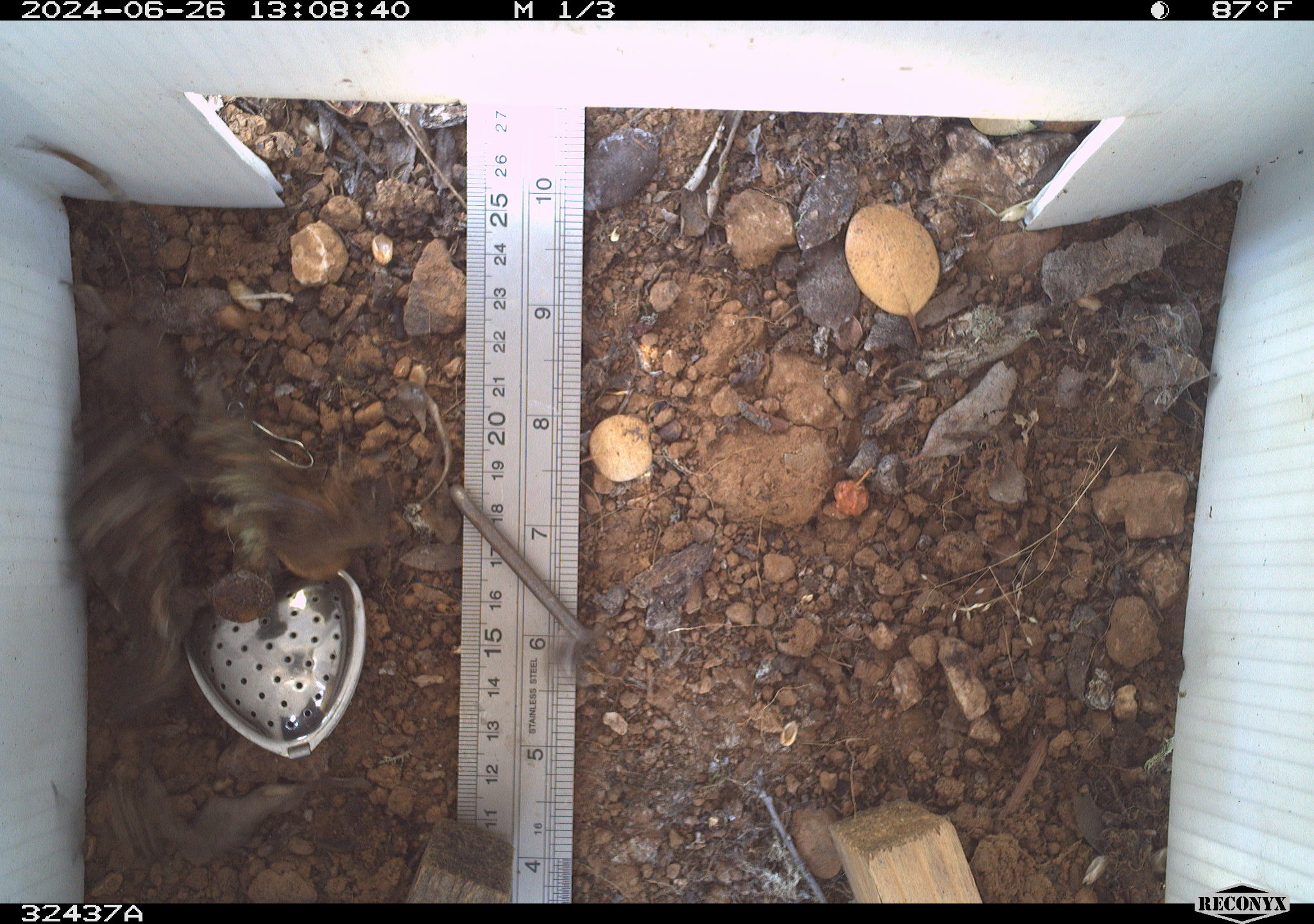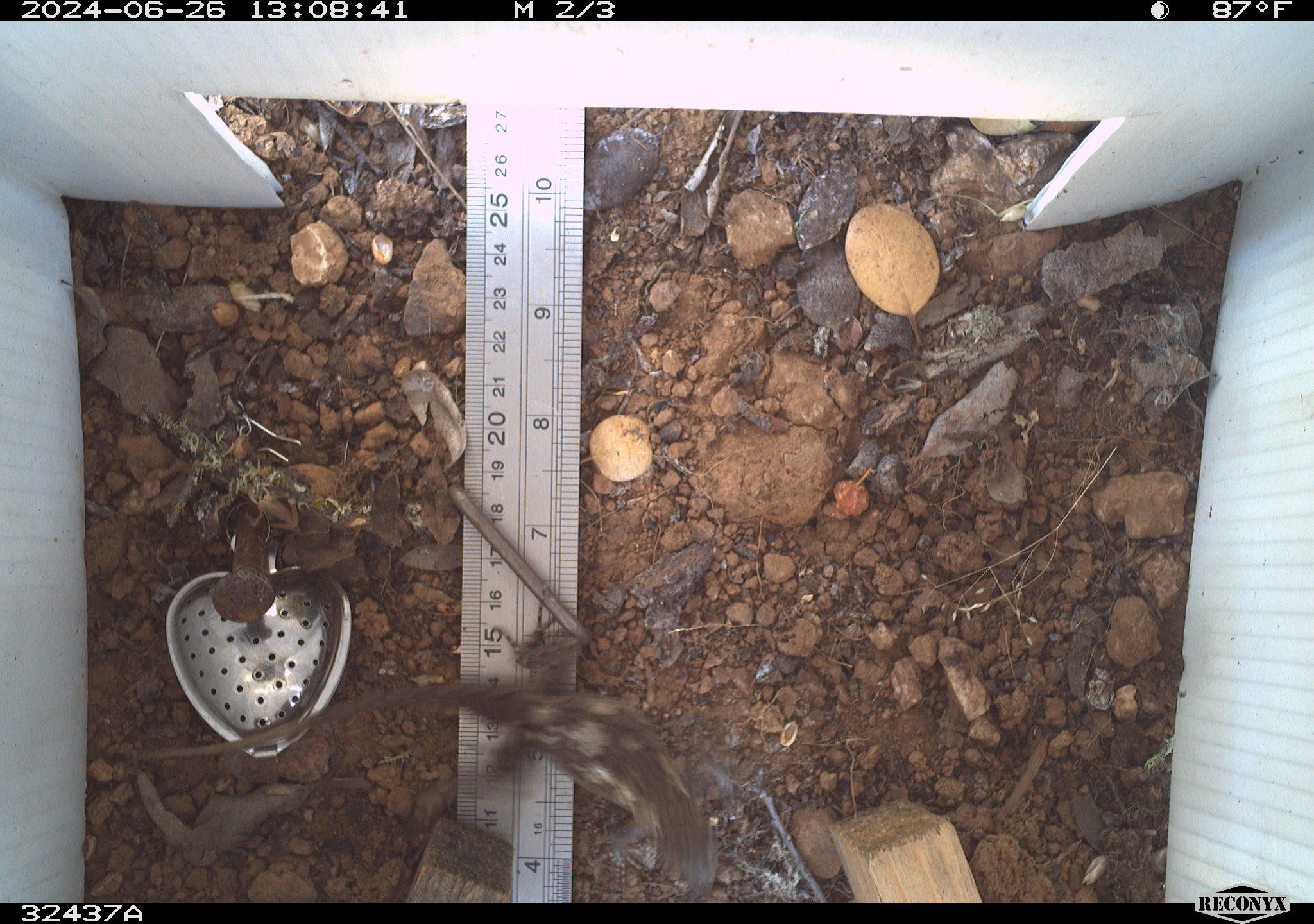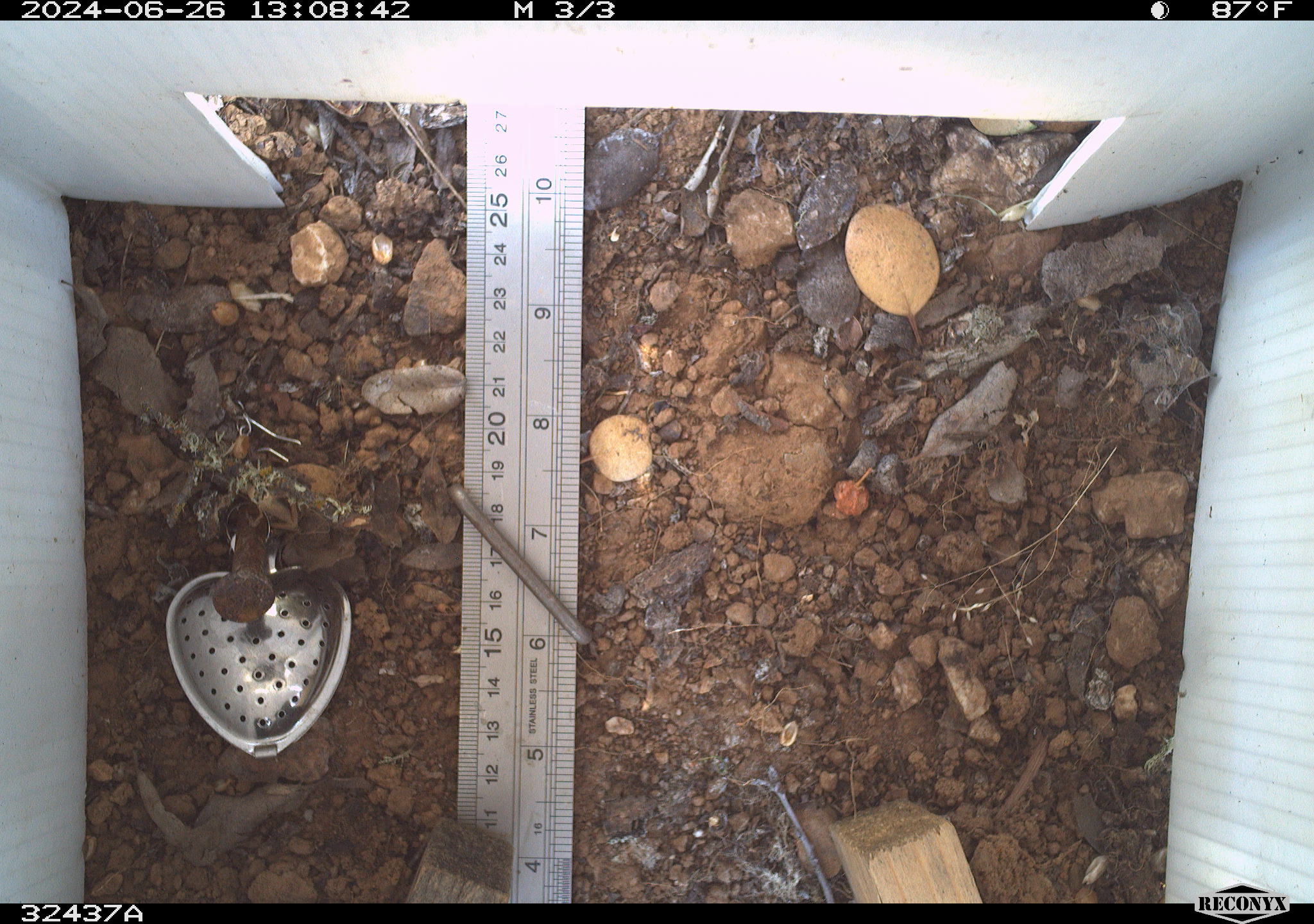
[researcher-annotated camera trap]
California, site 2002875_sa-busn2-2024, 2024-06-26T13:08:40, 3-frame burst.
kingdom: Animalia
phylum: Chordata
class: Reptilia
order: Squamata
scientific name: Squamata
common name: lizards and snakes